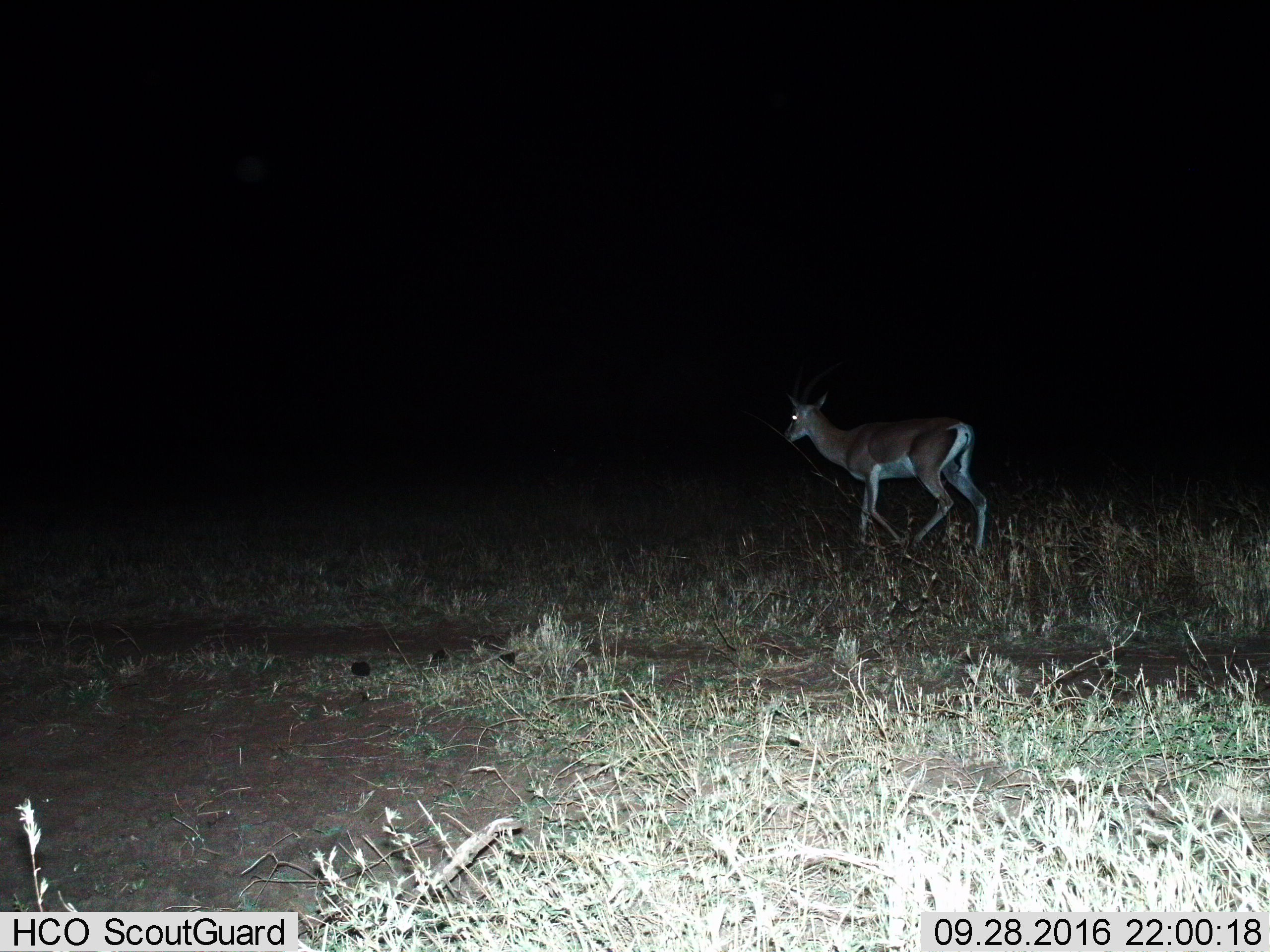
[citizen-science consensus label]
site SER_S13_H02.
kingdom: Animalia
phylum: Chordata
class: Mammalia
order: Artiodactyla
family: Bovidae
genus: Nanger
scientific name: Nanger granti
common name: grant's gazelle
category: gazellegrants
Gazellegrants (grant's gazelle) (Nanger granti), count 1. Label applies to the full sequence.